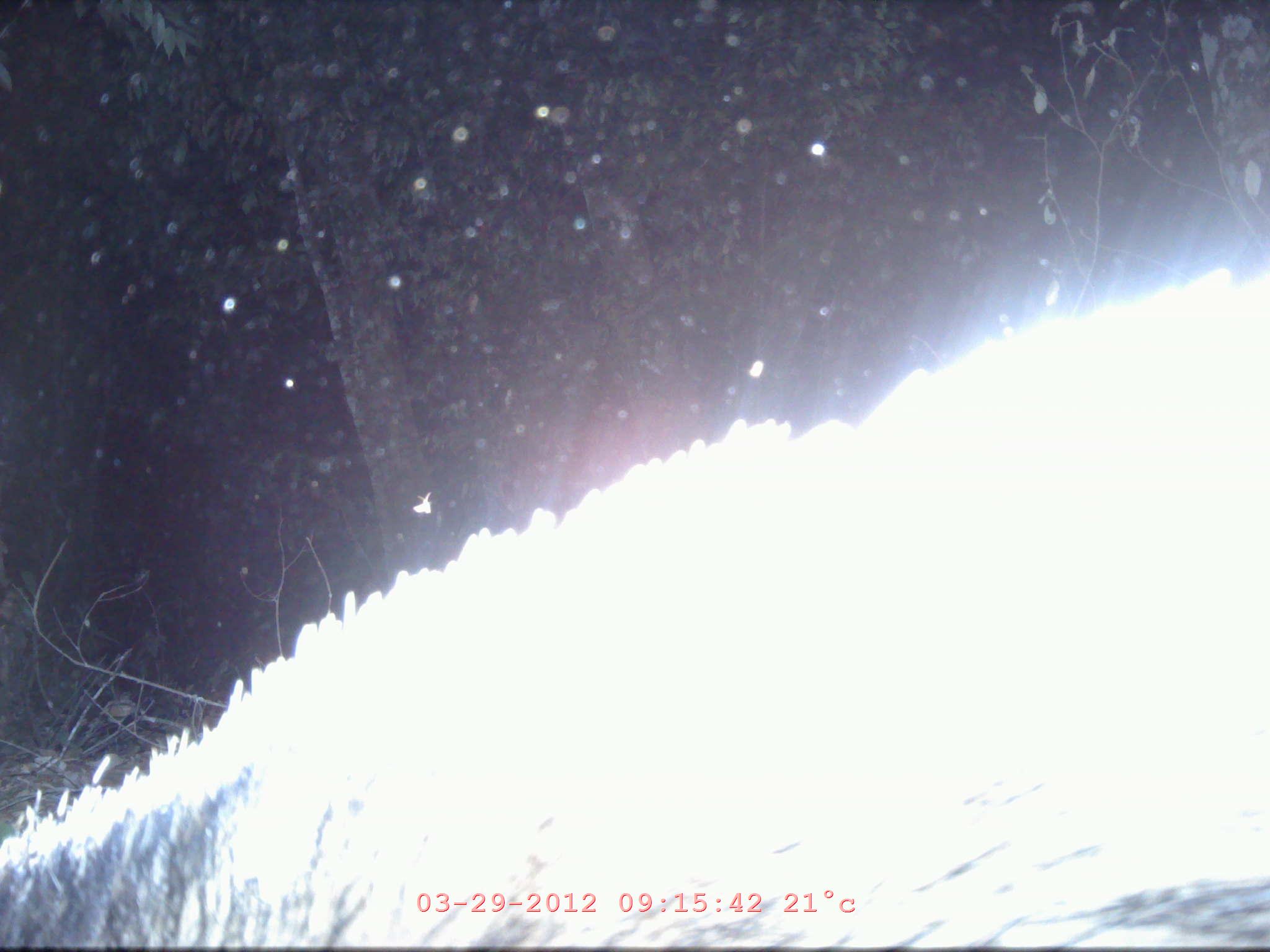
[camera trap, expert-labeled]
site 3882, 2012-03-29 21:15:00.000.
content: unidentified animal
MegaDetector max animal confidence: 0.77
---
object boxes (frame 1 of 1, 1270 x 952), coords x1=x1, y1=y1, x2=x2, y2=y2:
unknown: x1=0, y1=264, x2=1268, y2=952